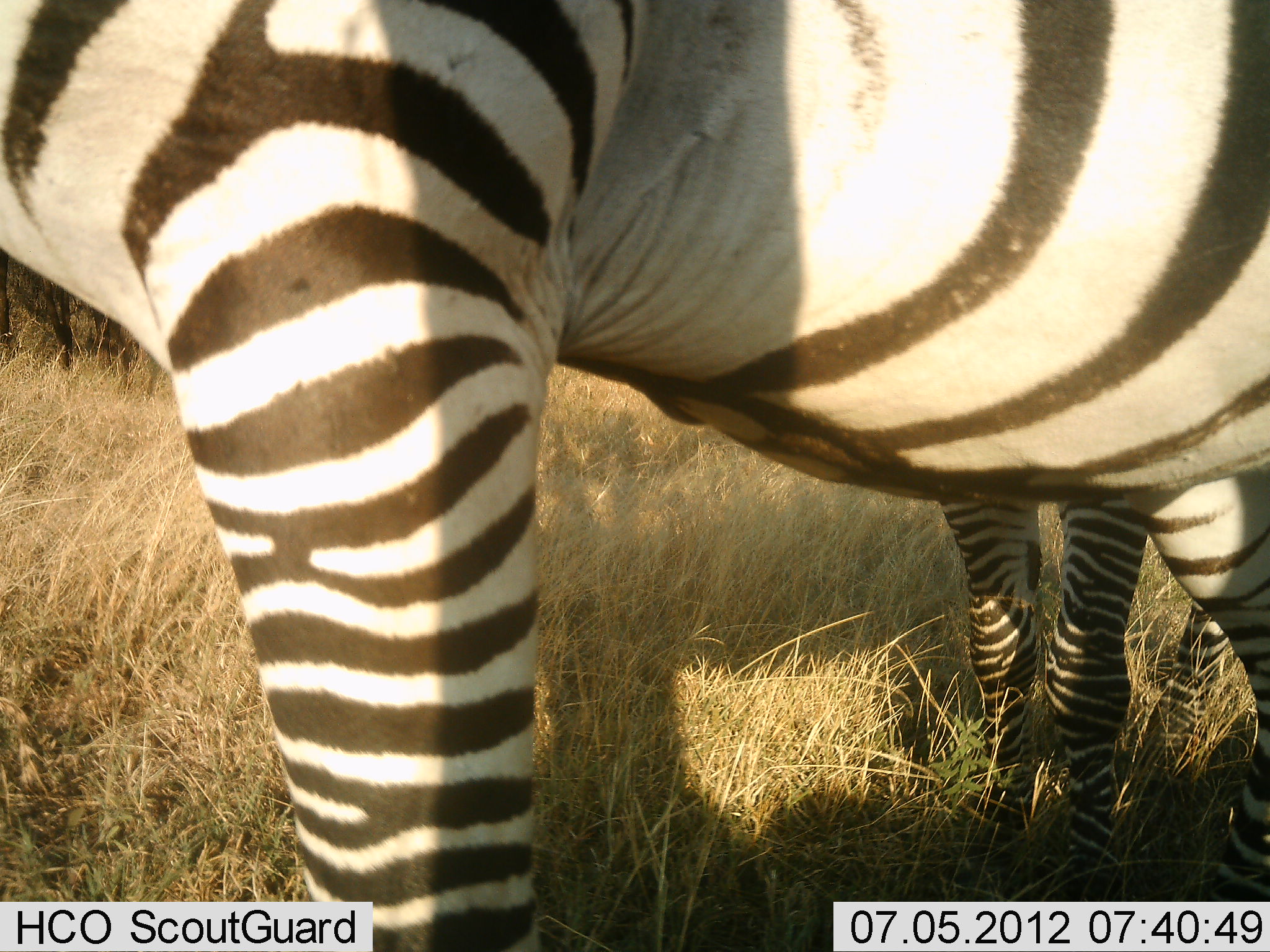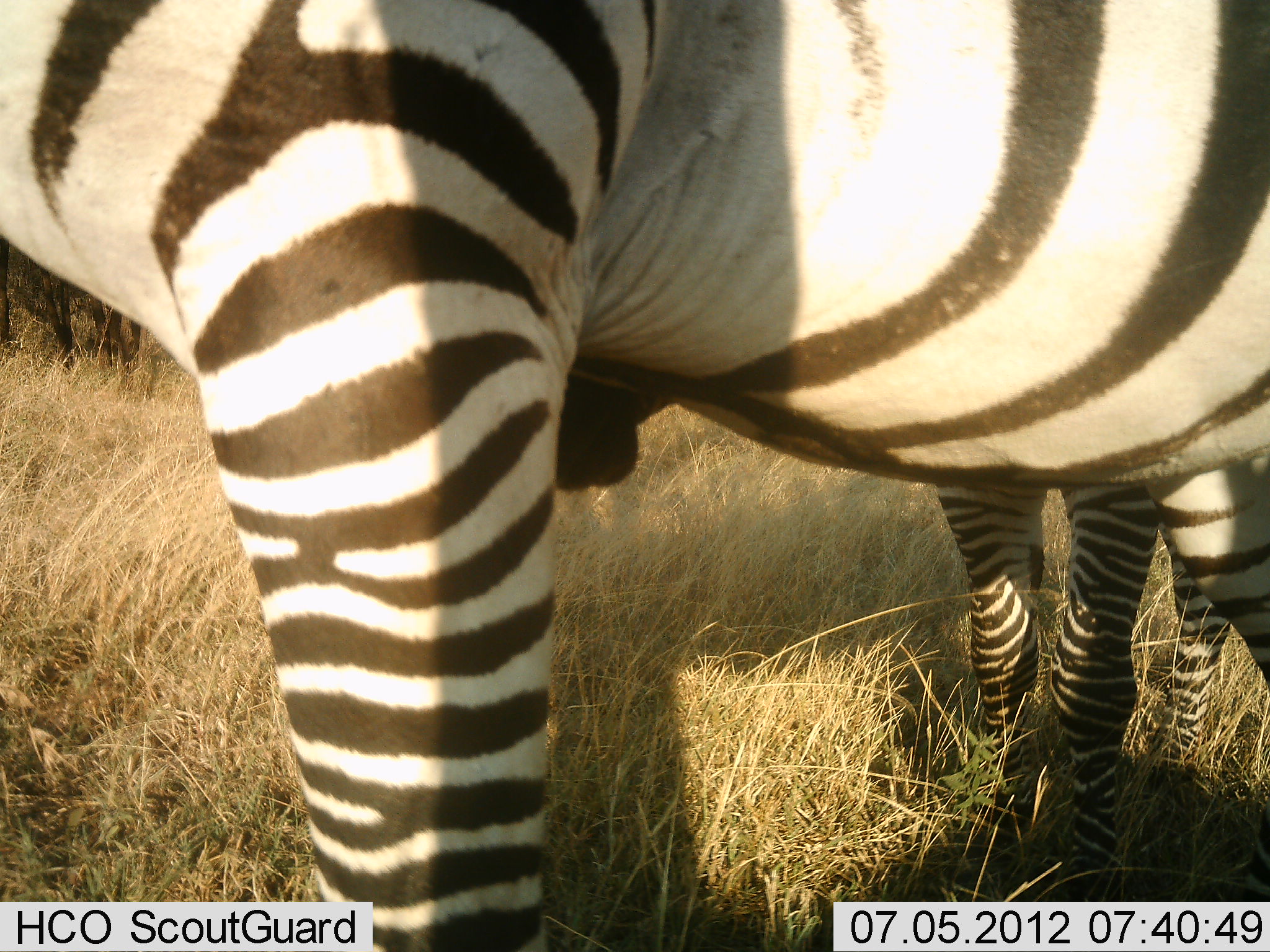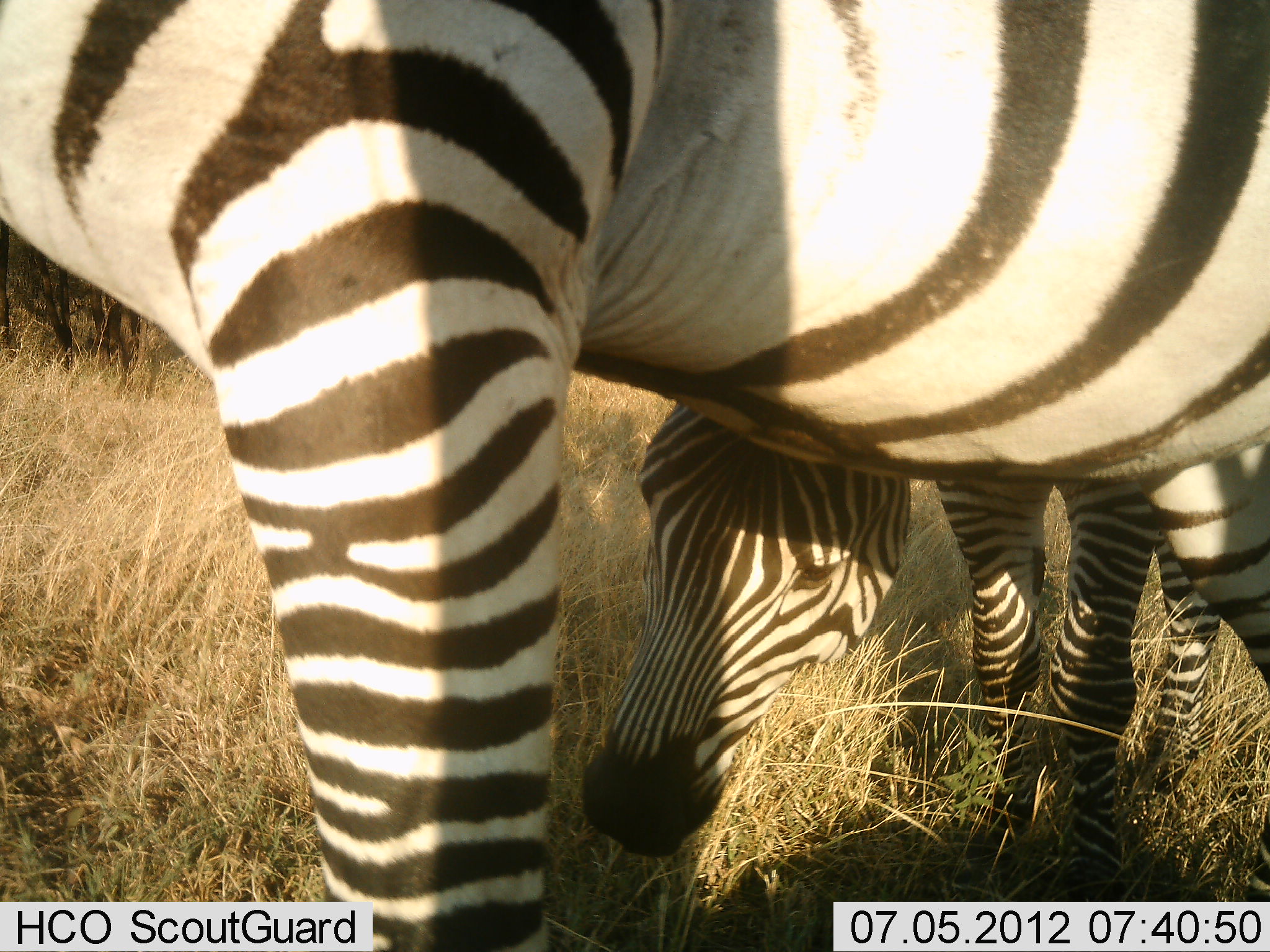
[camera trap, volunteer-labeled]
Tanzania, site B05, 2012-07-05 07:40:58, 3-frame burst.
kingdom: Animalia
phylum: Chordata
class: Mammalia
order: Perissodactyla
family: Equidae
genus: Equus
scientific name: Equus quagga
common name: plains zebra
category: zebra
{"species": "zebra (plains zebra) (Equus quagga)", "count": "2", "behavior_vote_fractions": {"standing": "90%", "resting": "0%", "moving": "0%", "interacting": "0%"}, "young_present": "20%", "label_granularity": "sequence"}